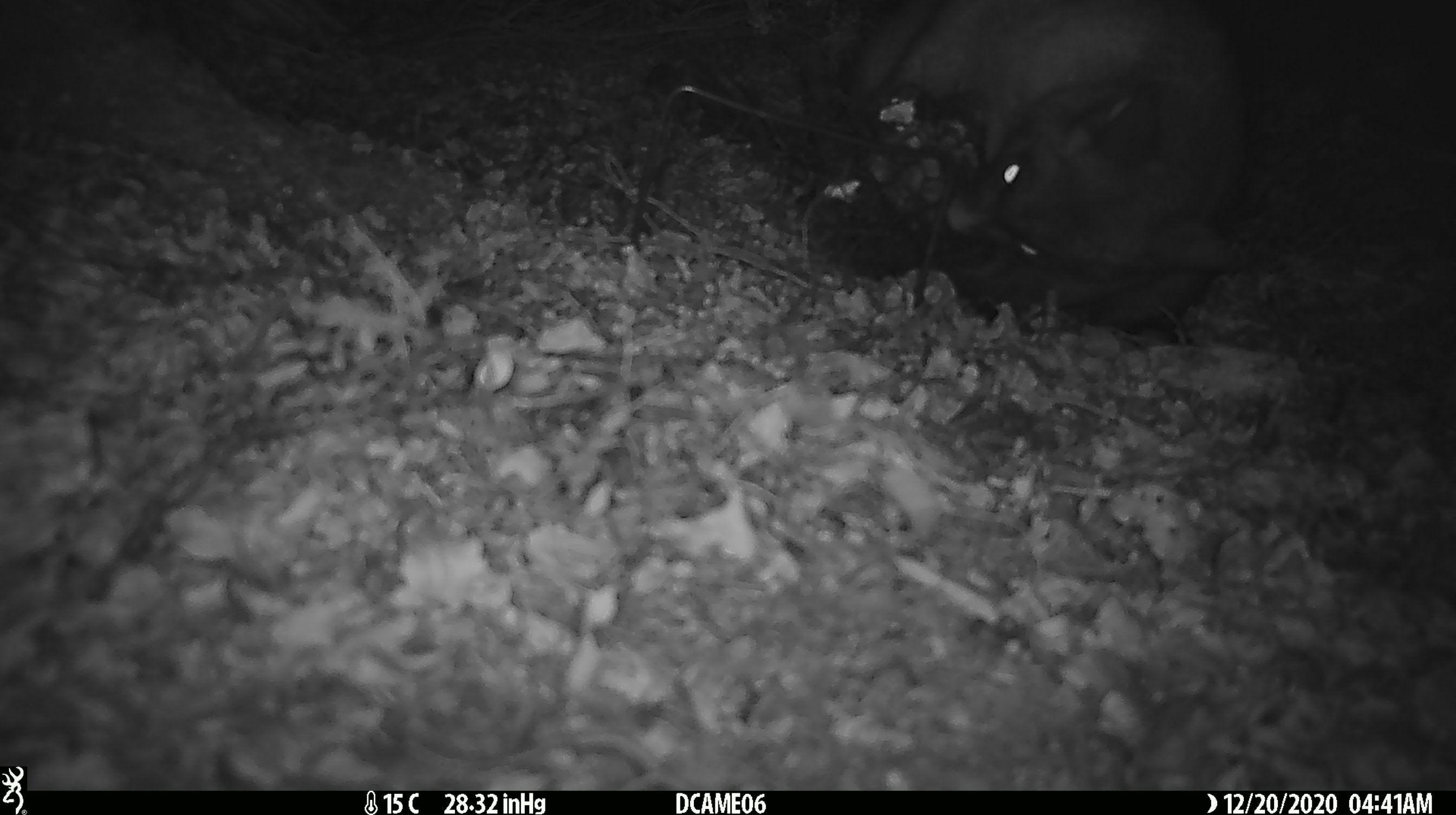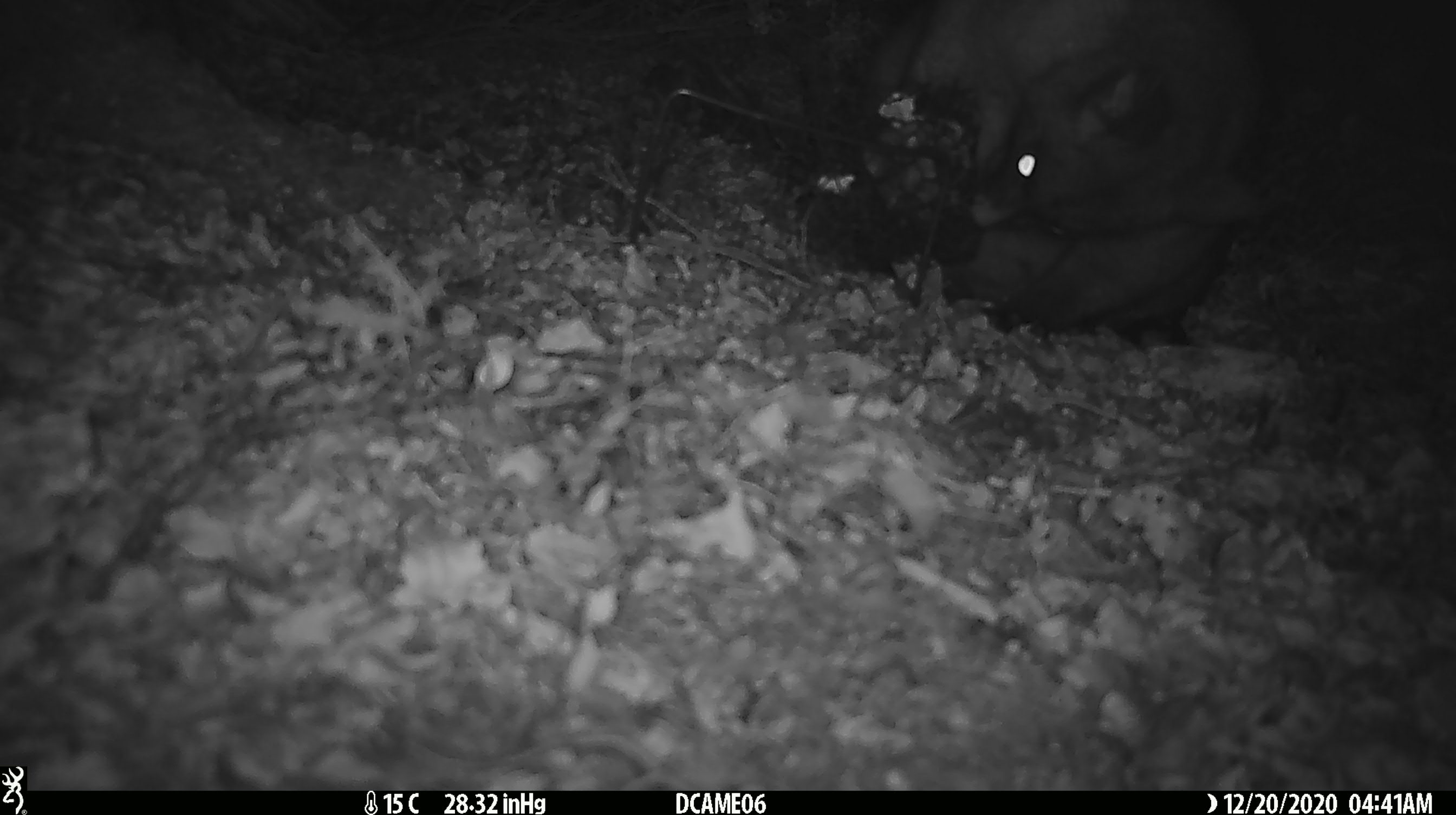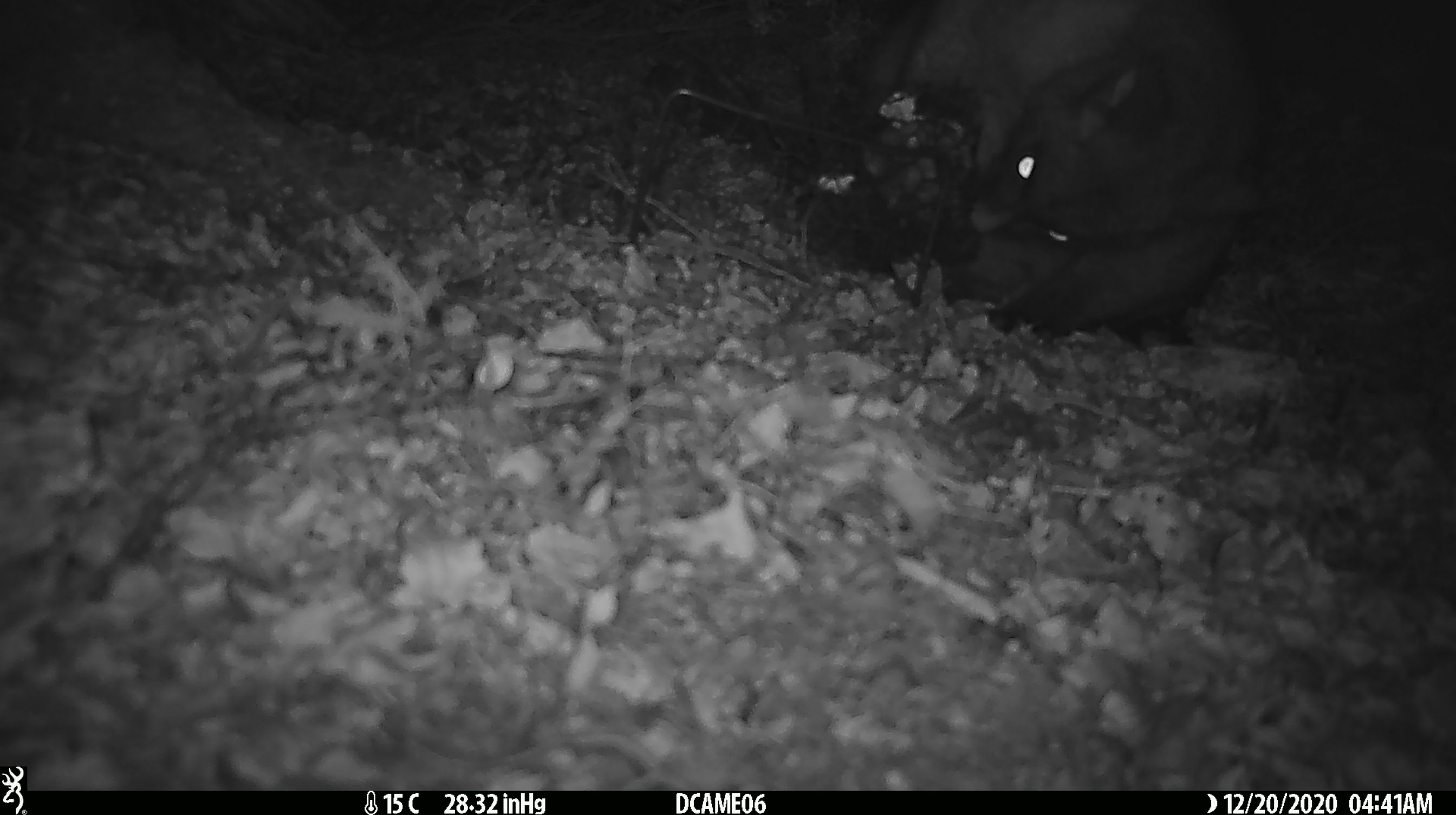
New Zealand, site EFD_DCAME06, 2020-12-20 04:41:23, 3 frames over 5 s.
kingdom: Animalia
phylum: Chordata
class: Mammalia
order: Diprotodontia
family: Phalangeridae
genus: Trichosurus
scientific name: Trichosurus vulpecula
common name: common brushtail possum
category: possum